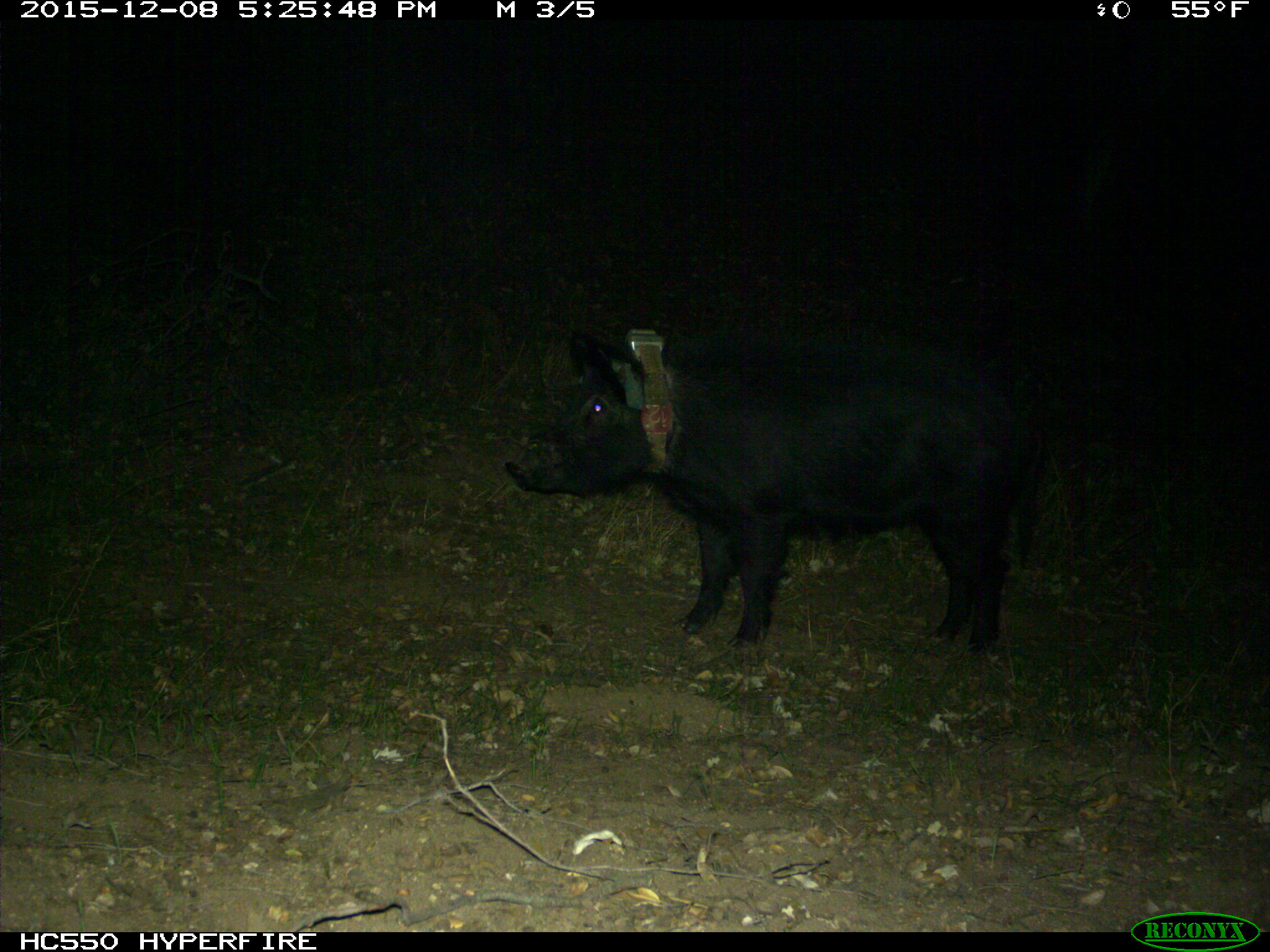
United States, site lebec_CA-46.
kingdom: Animalia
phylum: Chordata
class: Mammalia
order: Artiodactyla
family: Suidae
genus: Sus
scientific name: Sus scrofa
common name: wild boar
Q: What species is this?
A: Sus scrofa (wild boar).